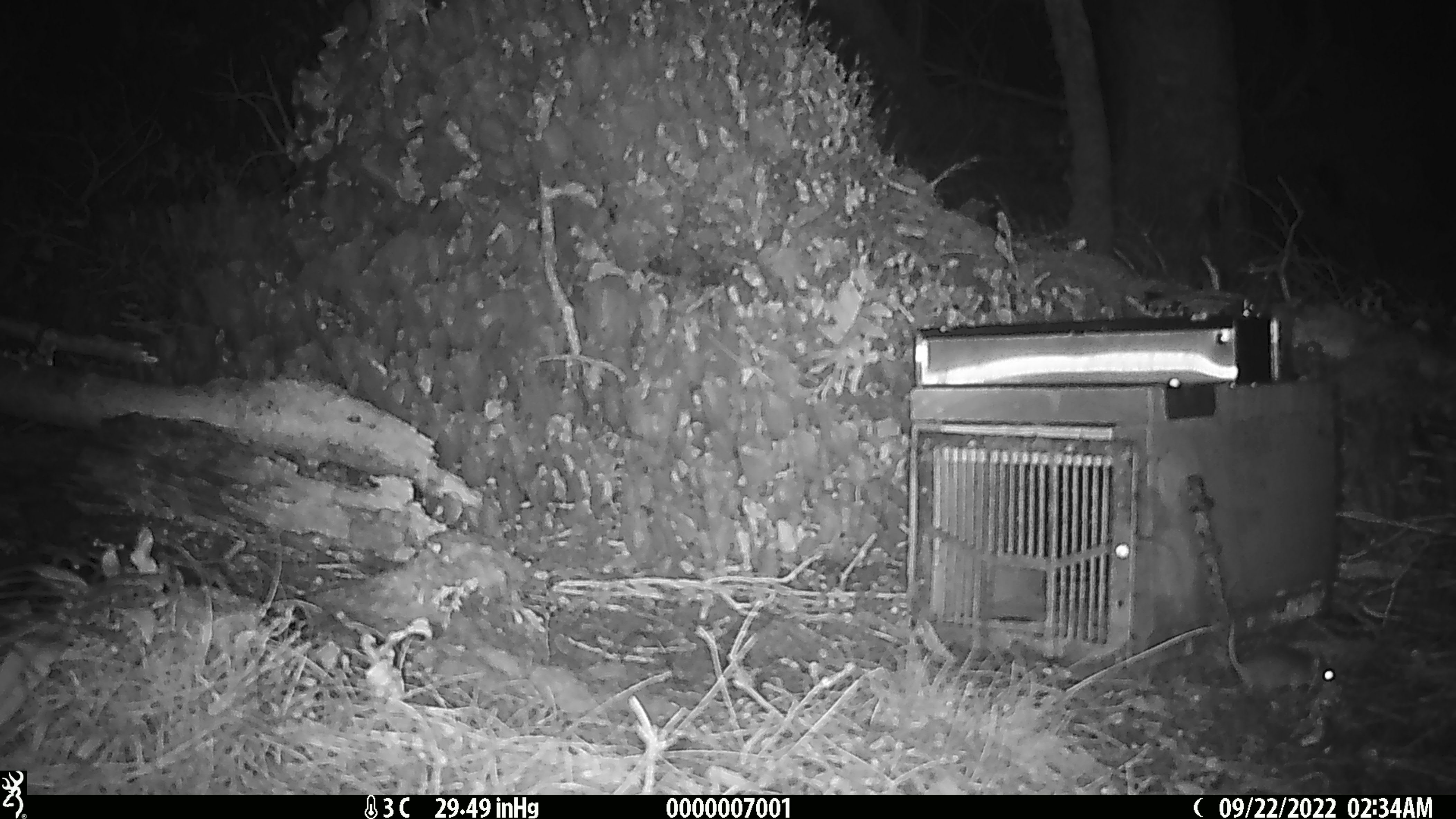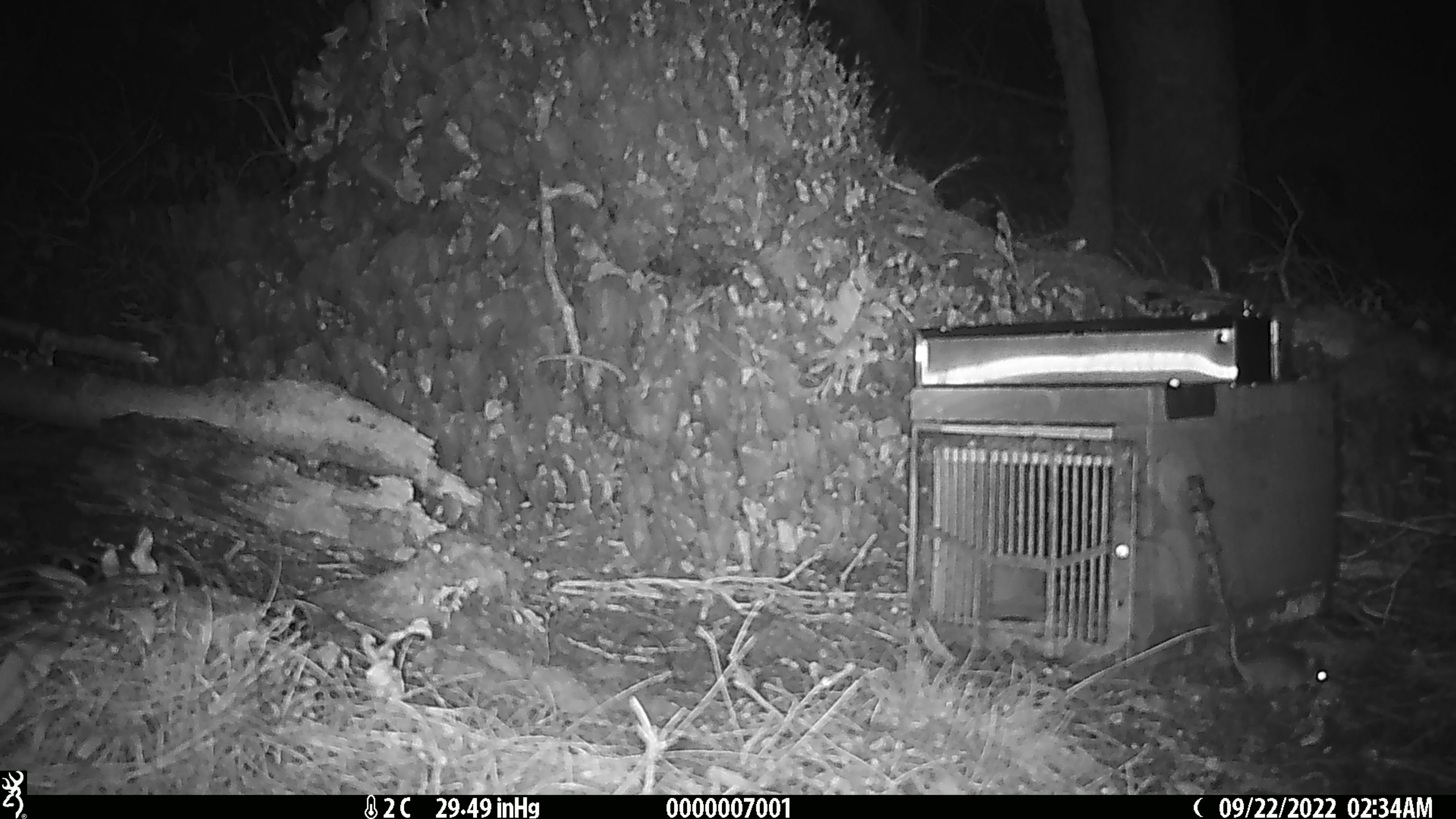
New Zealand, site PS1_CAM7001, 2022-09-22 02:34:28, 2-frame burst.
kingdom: Animalia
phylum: Chordata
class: Mammalia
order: Rodentia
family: Muridae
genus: Mus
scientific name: Mus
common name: mouse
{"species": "mouse (Mus)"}